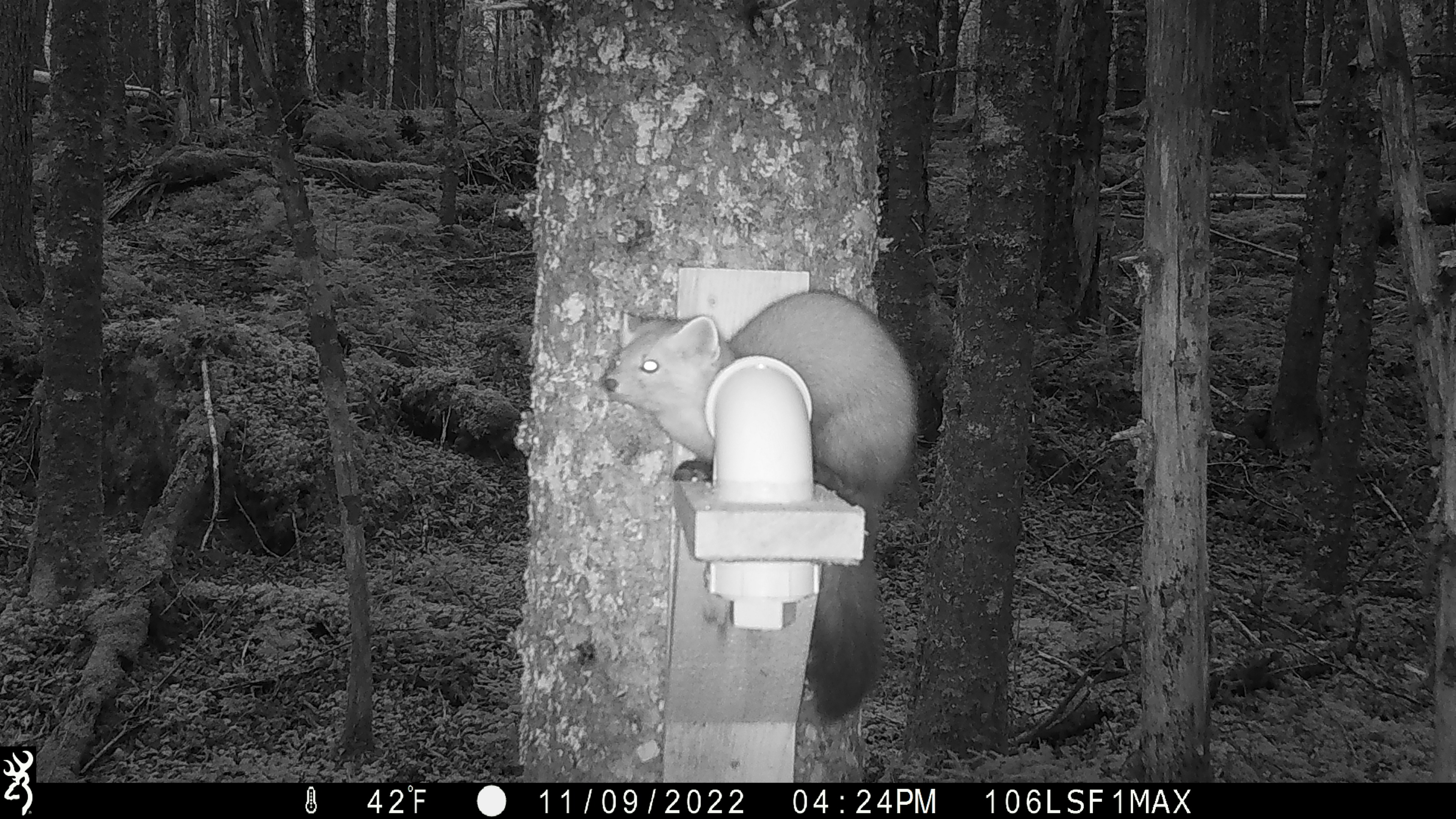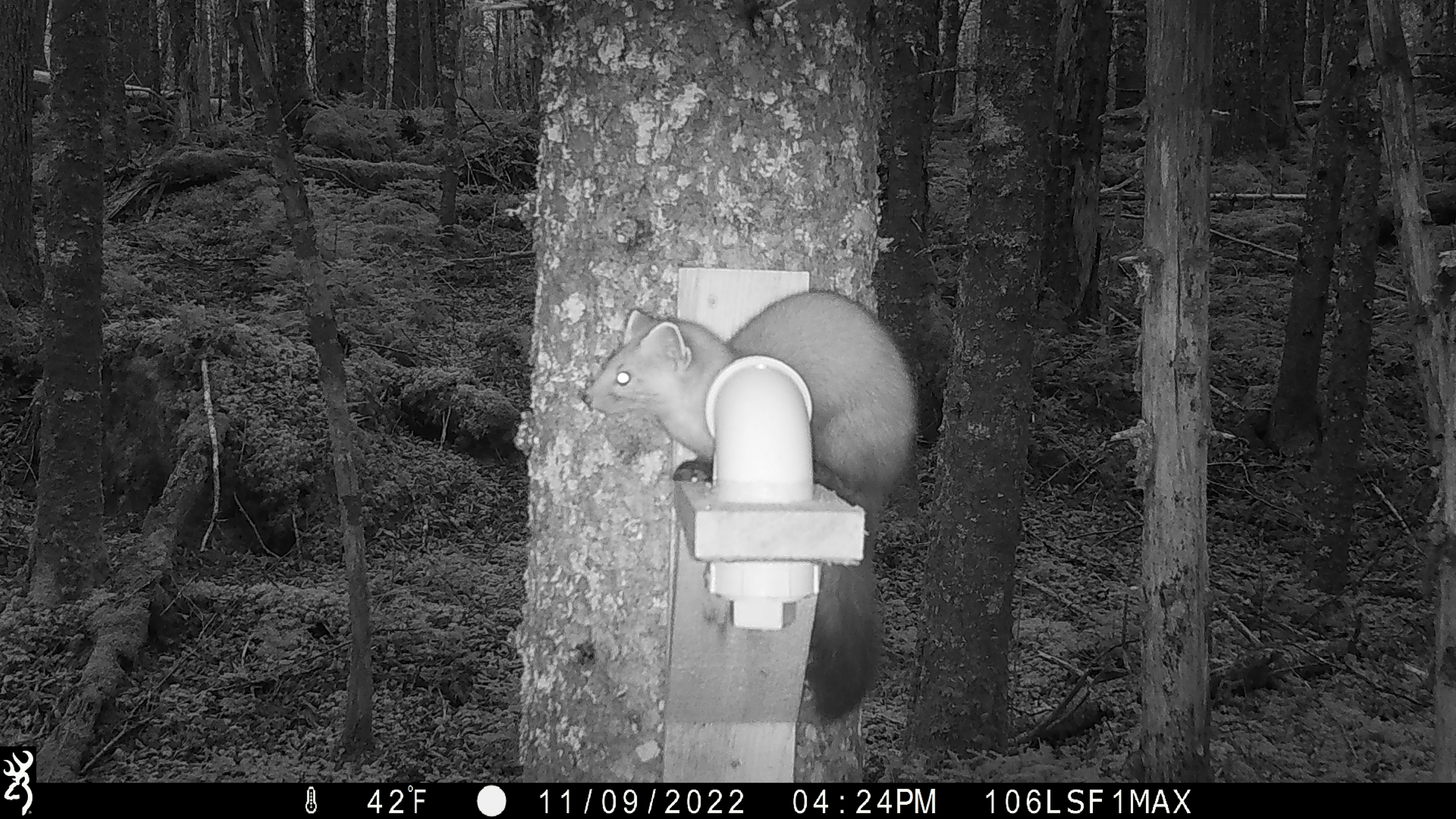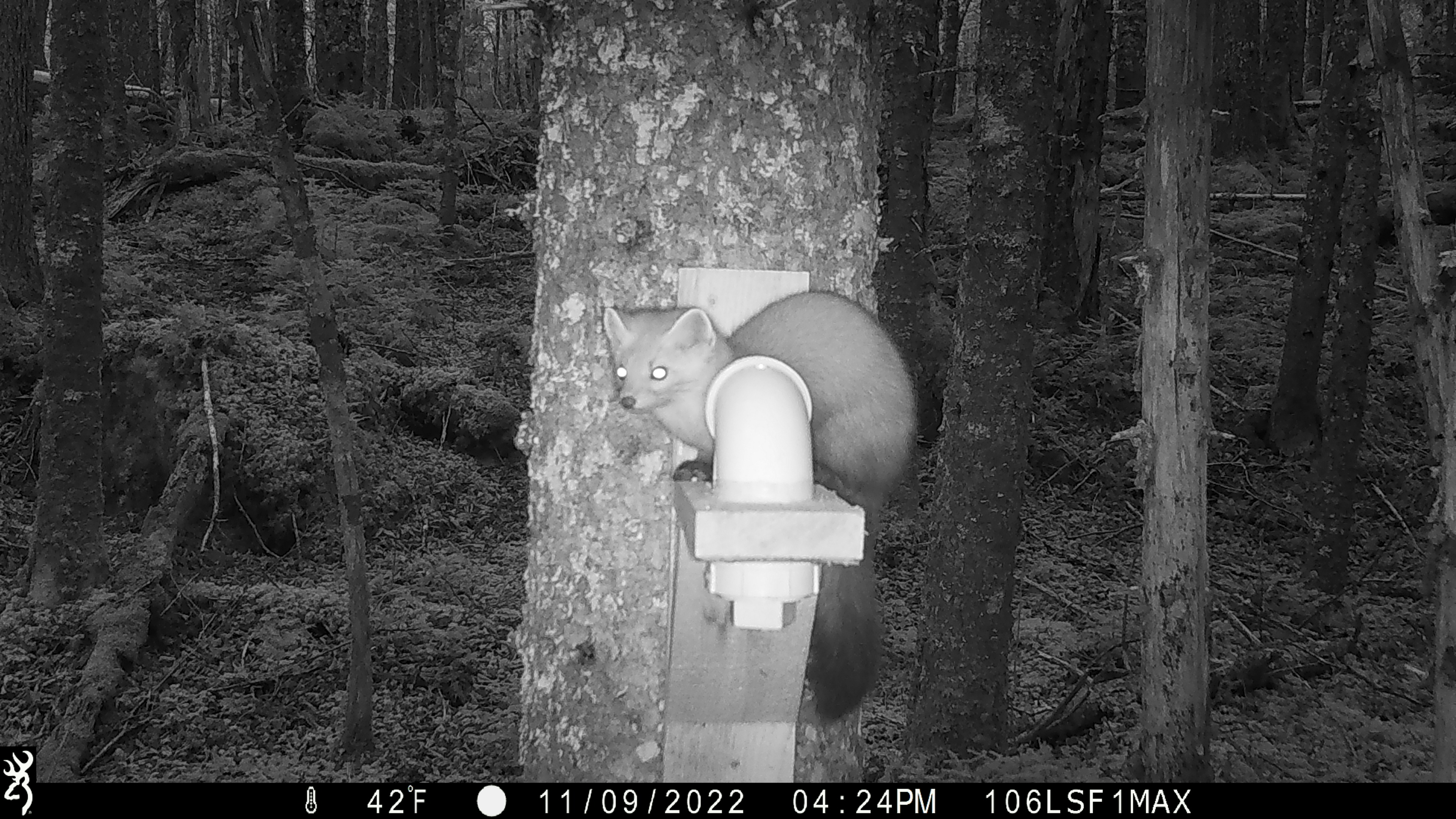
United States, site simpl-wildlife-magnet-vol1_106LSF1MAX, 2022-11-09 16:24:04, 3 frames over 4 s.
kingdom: Animalia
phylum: Chordata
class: Mammalia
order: Carnivora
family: Mustelidae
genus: Martes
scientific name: Martes americana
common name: american marten